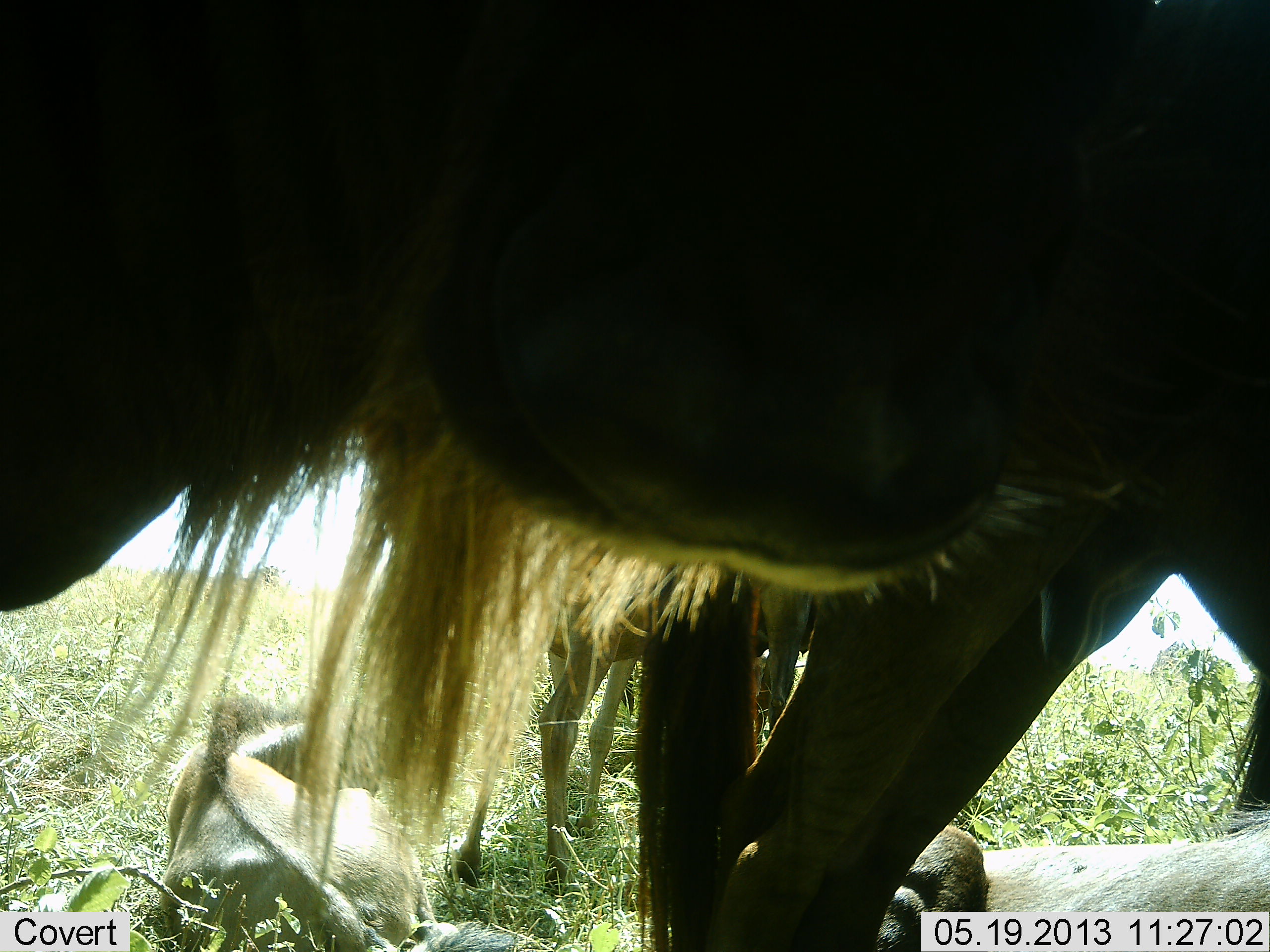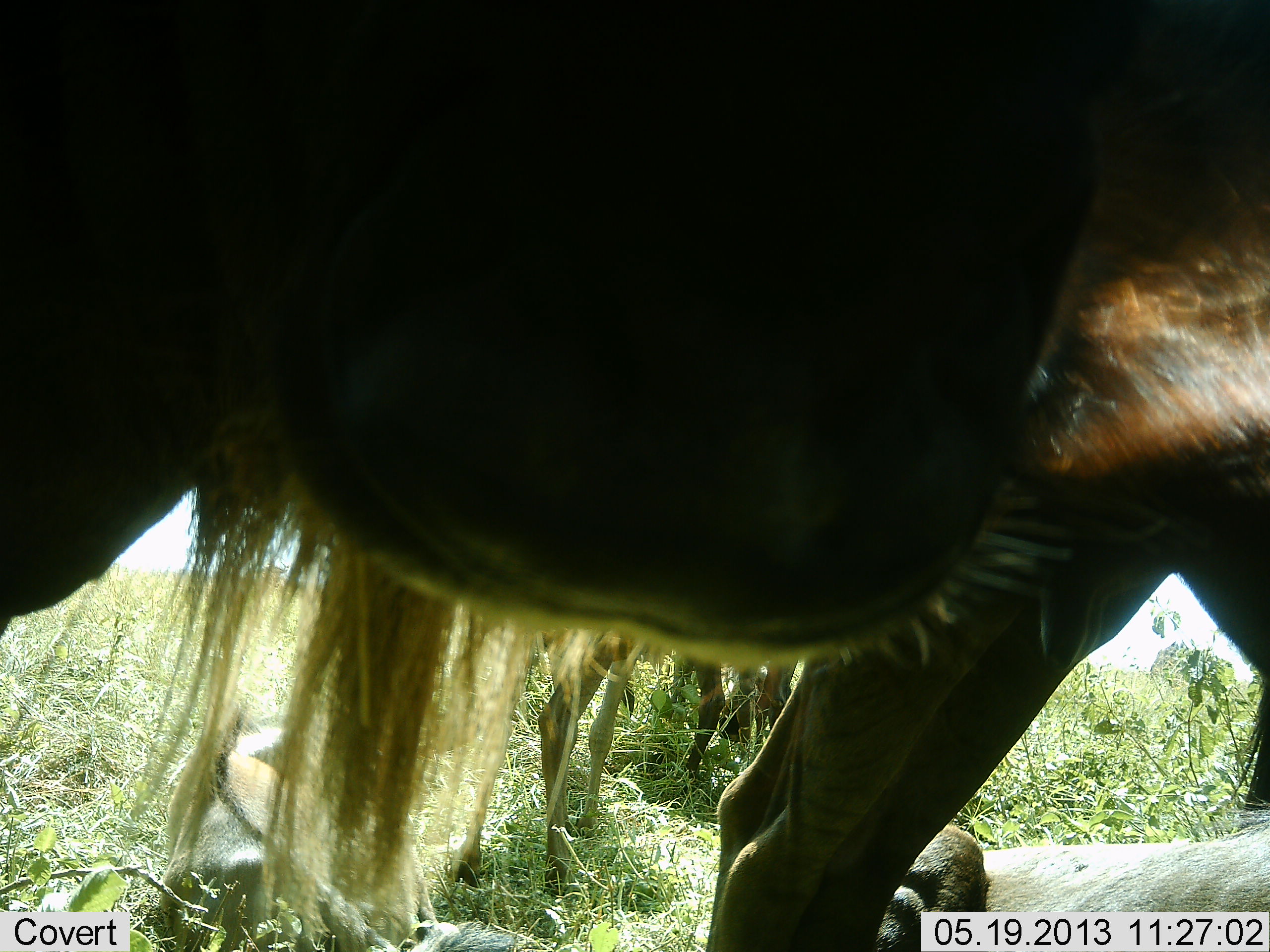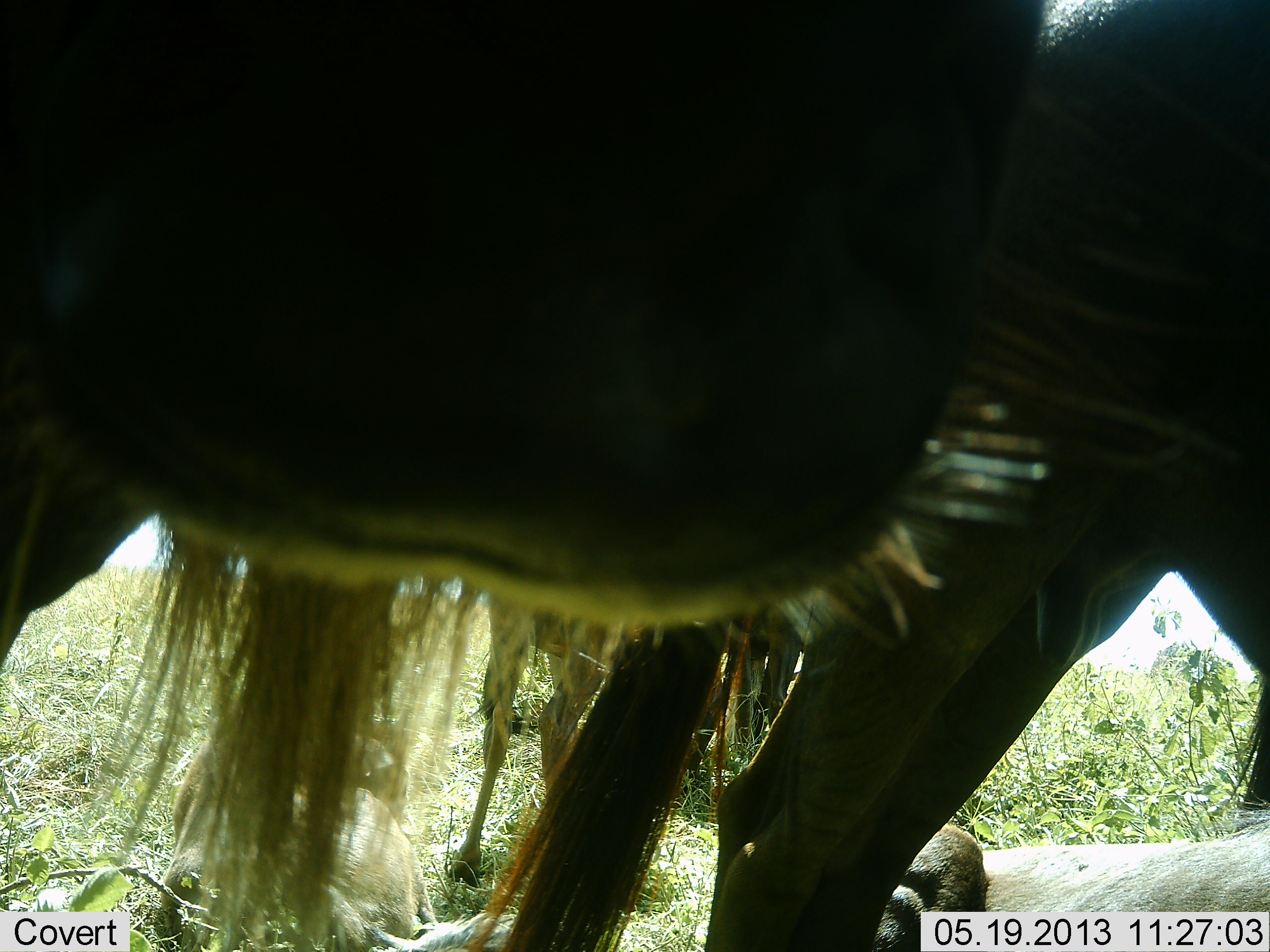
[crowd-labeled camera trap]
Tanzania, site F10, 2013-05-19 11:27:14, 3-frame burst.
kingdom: Animalia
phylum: Chordata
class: Mammalia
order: Artiodactyla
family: Bovidae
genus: Connochaetes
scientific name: Connochaetes taurinus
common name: blue wildebeest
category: wildebeest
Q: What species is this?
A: Wildebeest (blue wildebeest) (Connochaetes taurinus).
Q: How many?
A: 4.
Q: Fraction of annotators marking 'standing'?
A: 89%.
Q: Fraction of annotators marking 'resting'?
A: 67%.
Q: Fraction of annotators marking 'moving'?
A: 0%.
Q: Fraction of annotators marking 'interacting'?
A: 11%.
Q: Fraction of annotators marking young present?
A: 6%.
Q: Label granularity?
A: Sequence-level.